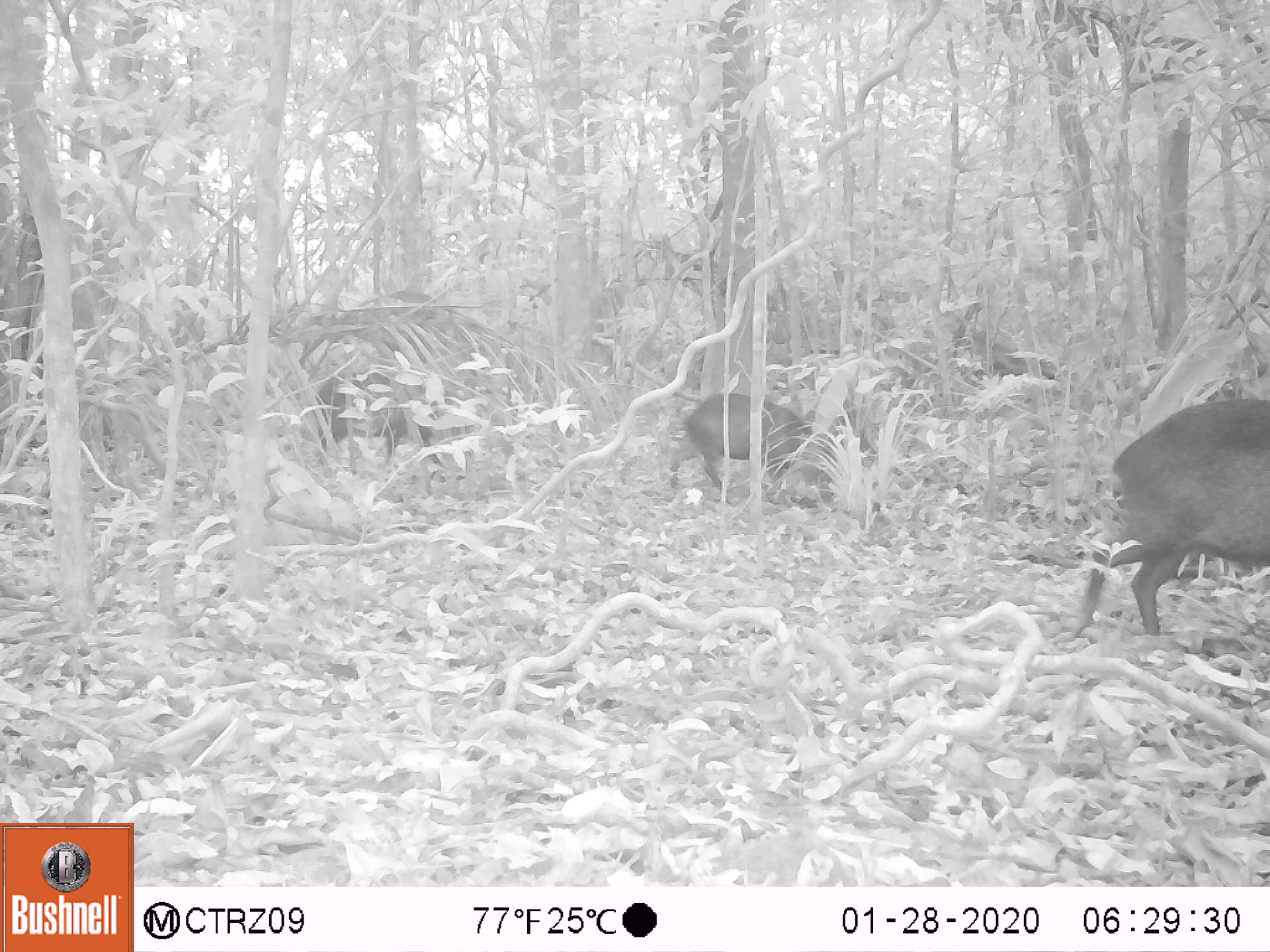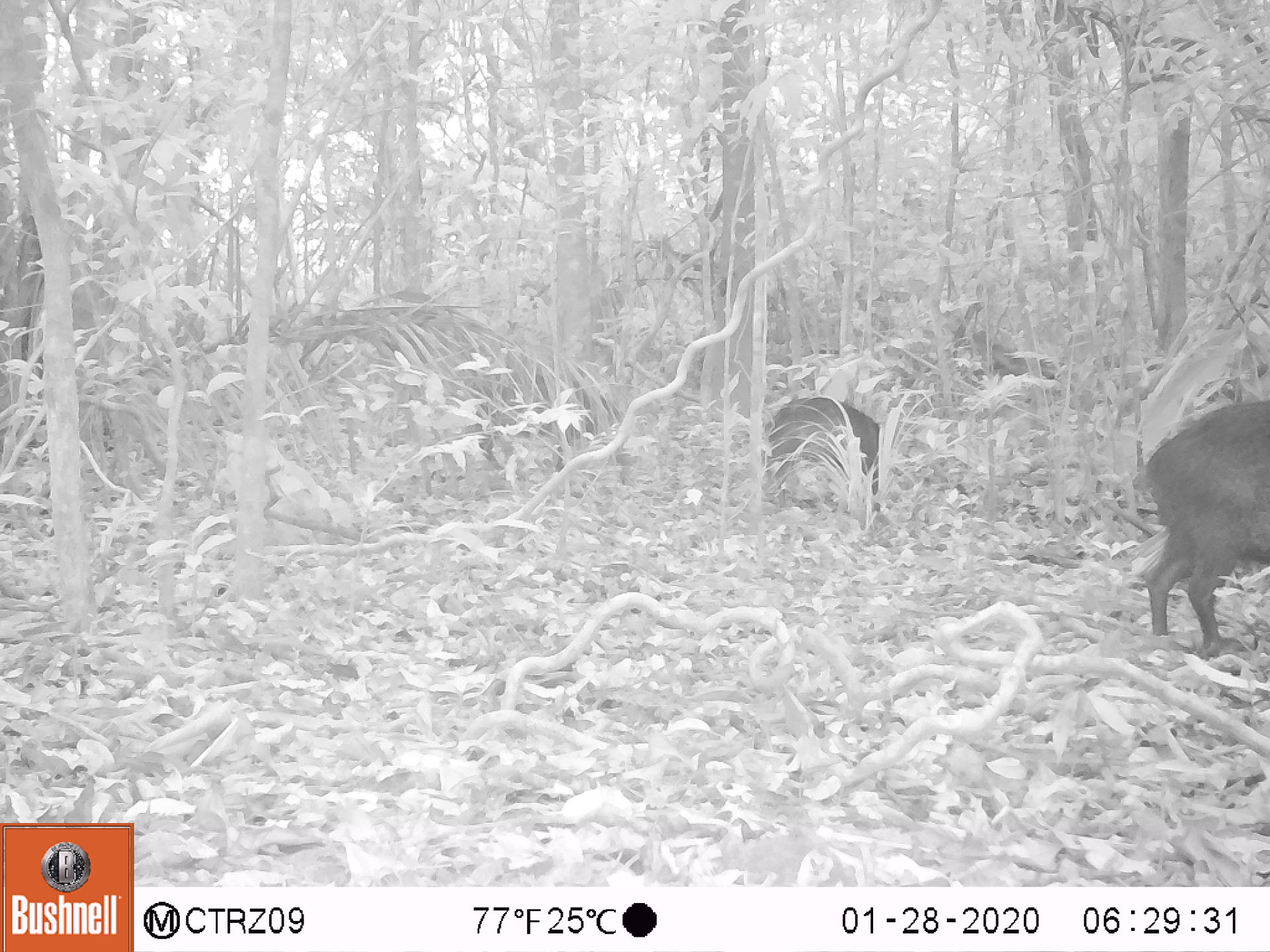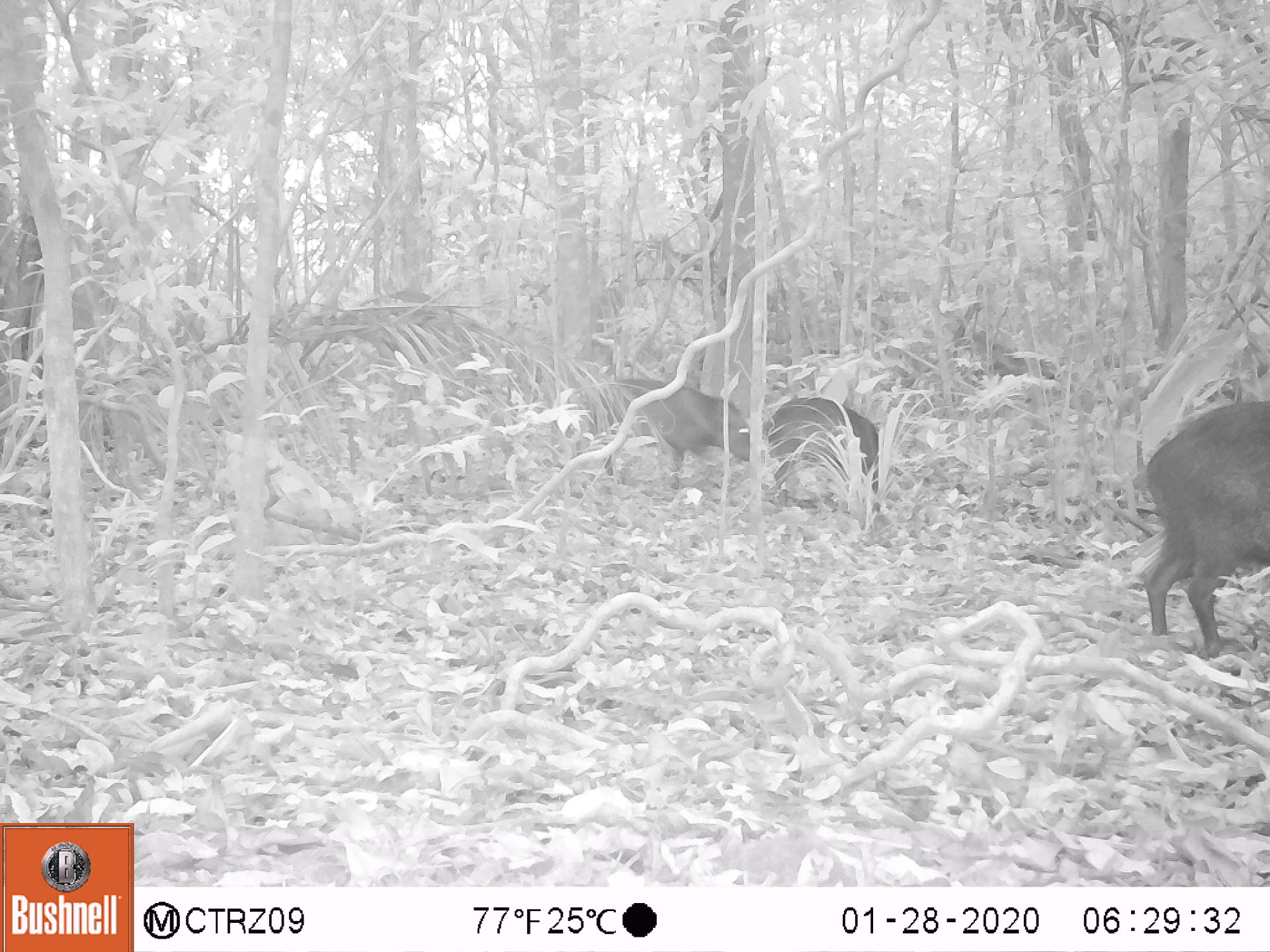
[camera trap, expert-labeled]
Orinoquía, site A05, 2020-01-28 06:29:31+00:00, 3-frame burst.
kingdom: Animalia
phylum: Chordata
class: Mammalia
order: Artiodactyla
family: Tayassuidae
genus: Pecari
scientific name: Pecari tajacu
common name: collared peccary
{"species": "collared peccary (Pecari tajacu)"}